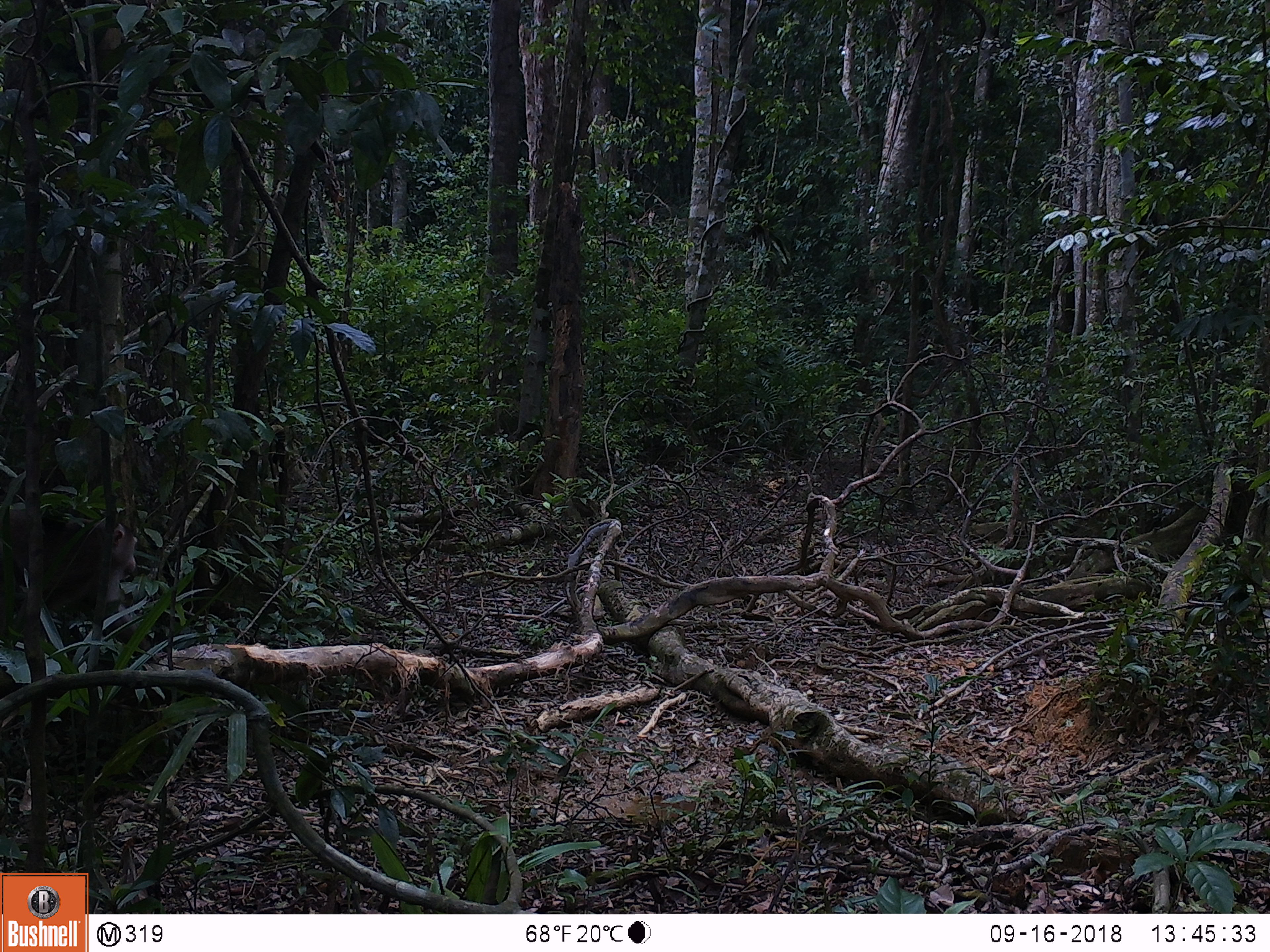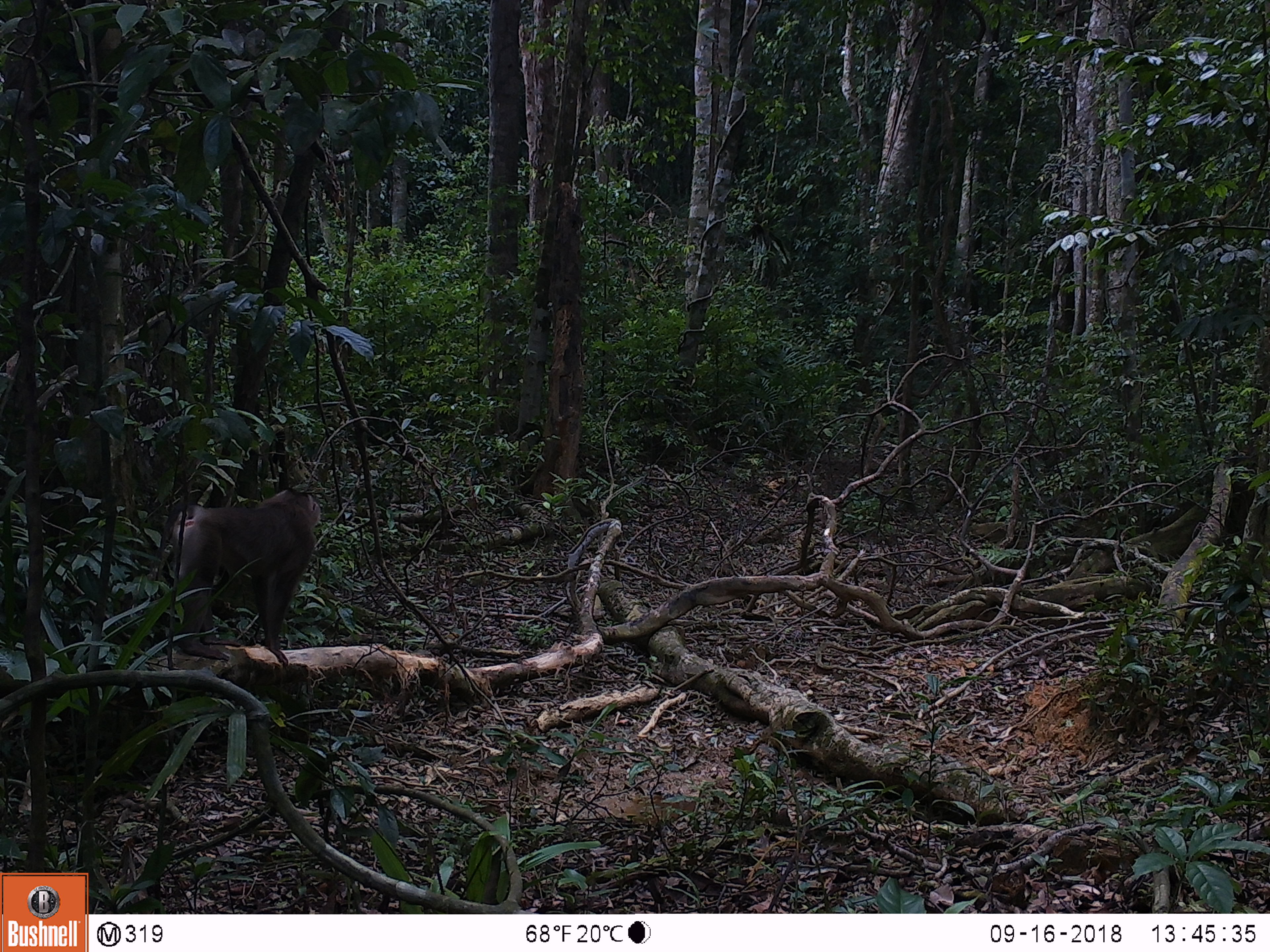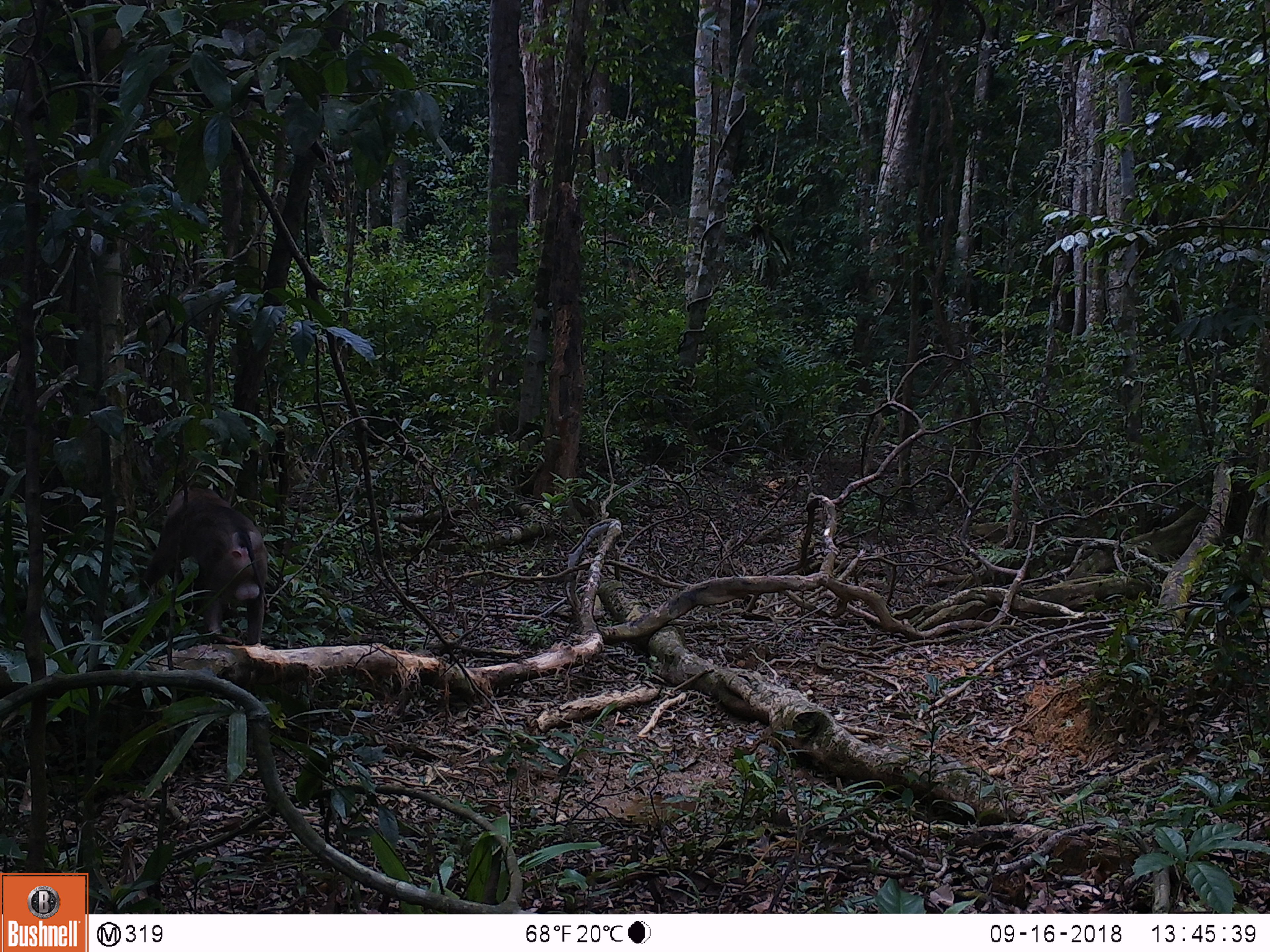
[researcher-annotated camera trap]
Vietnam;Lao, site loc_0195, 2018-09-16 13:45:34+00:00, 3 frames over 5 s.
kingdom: Animalia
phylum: Chordata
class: Mammalia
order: Primates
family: Cercopithecidae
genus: Macaca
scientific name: Macaca nemestrina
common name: pig-tailed macaque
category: pig tailed macaque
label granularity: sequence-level